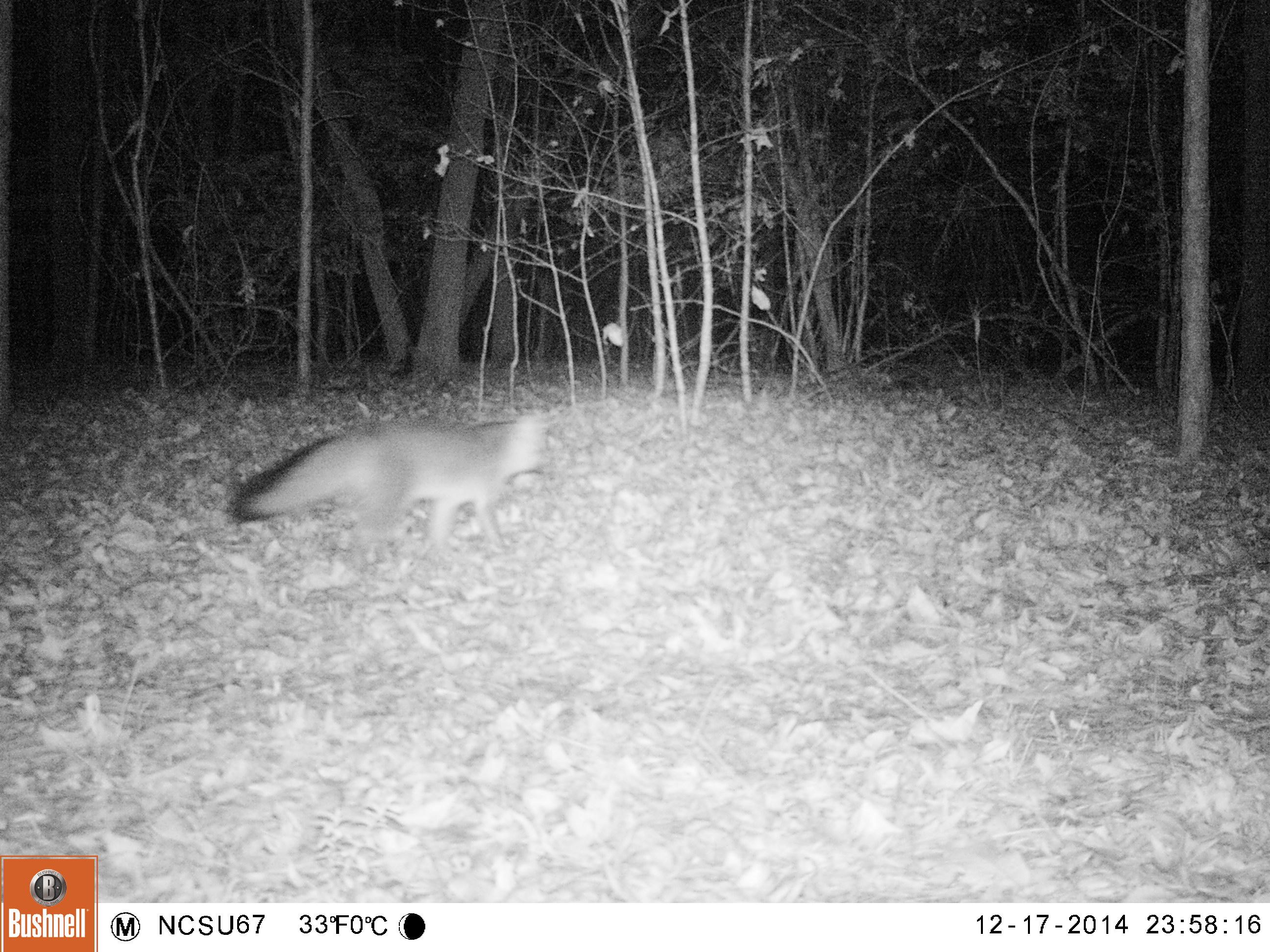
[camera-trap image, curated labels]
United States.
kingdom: Animalia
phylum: Chordata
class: Mammalia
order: Carnivora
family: Canidae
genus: Urocyon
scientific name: Urocyon cinereoargenteus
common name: gray fox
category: Grey Fox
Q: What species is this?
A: Grey Fox (gray fox) (Urocyon cinereoargenteus).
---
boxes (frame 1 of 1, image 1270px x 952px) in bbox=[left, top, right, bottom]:
Grey Fox: bbox=[220, 402, 564, 554]